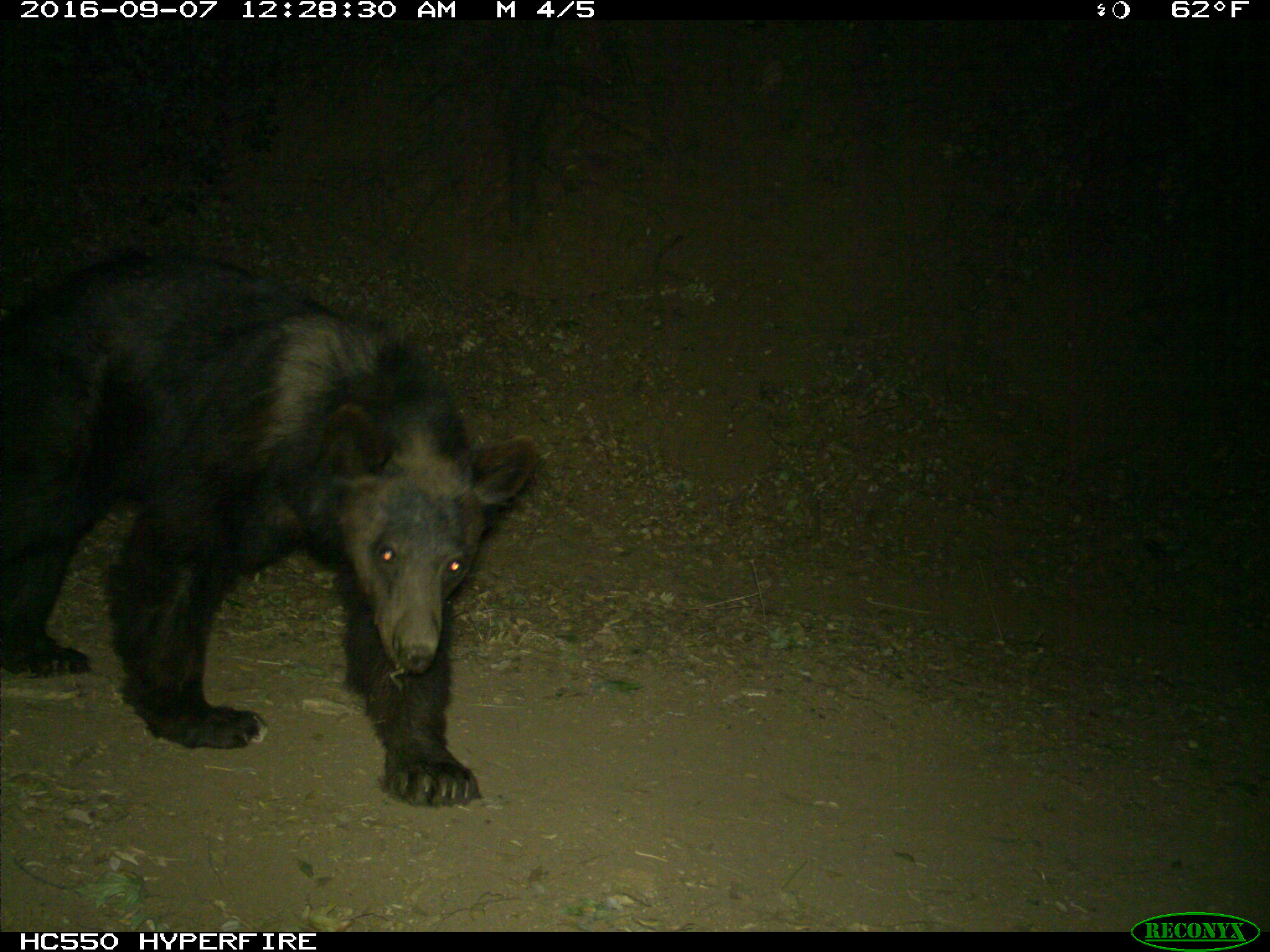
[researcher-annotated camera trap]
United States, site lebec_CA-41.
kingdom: Animalia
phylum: Chordata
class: Mammalia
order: Carnivora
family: Ursidae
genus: Ursus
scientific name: Ursus americanus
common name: american black bear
Ursus americanus (american black bear).